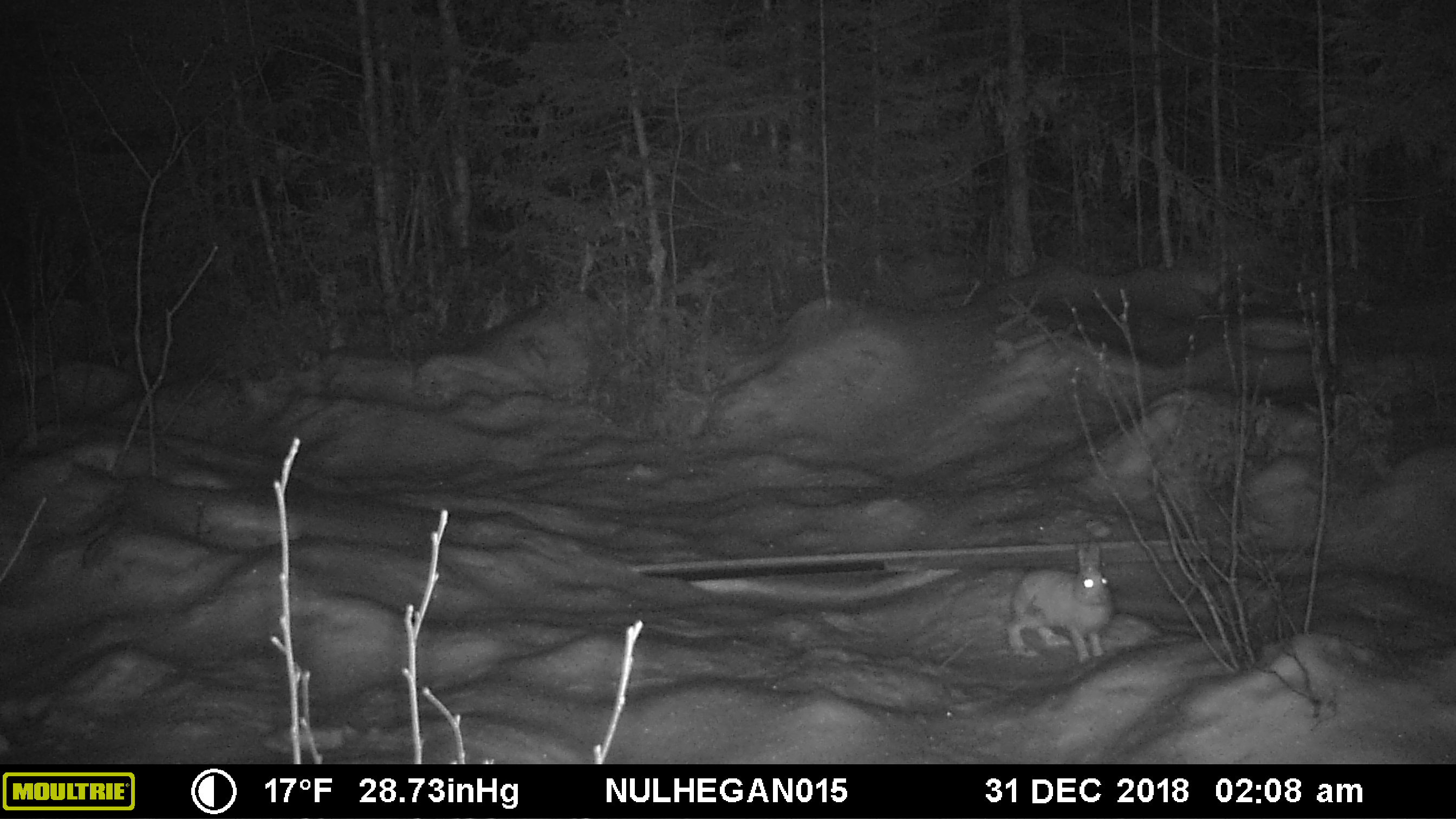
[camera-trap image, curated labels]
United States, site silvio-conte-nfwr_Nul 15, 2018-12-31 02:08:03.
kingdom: Animalia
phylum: Chordata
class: Mammalia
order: Lagomorpha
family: Leporidae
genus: Lepus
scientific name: Lepus americanus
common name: snowshoe hare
Snowshoe hare (Lepus americanus).